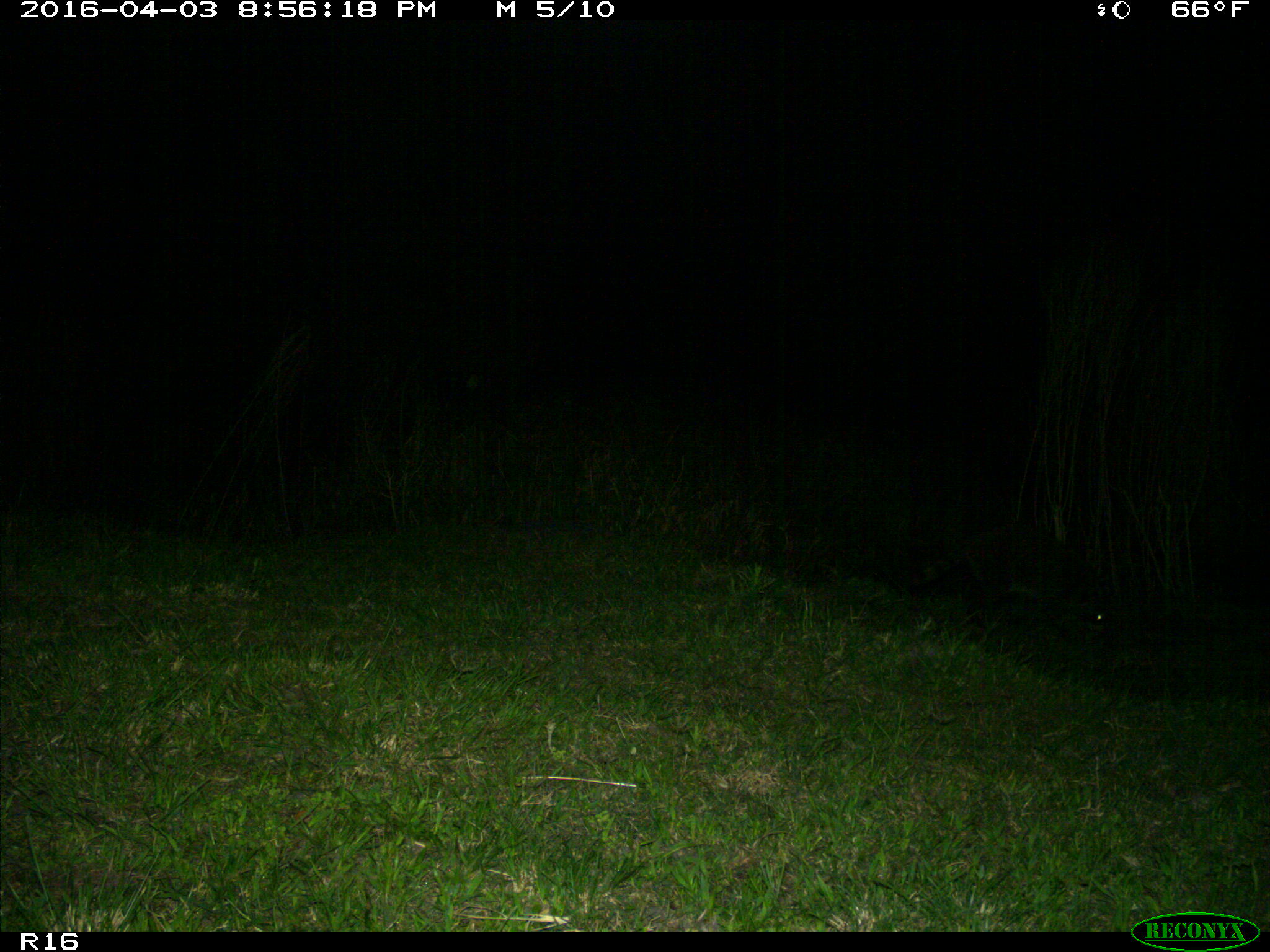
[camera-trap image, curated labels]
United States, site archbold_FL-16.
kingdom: Animalia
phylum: Chordata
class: Mammalia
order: Carnivora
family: Procyonidae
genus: Procyon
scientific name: Procyon lotor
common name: common raccoon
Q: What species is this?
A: Procyon lotor (common raccoon).